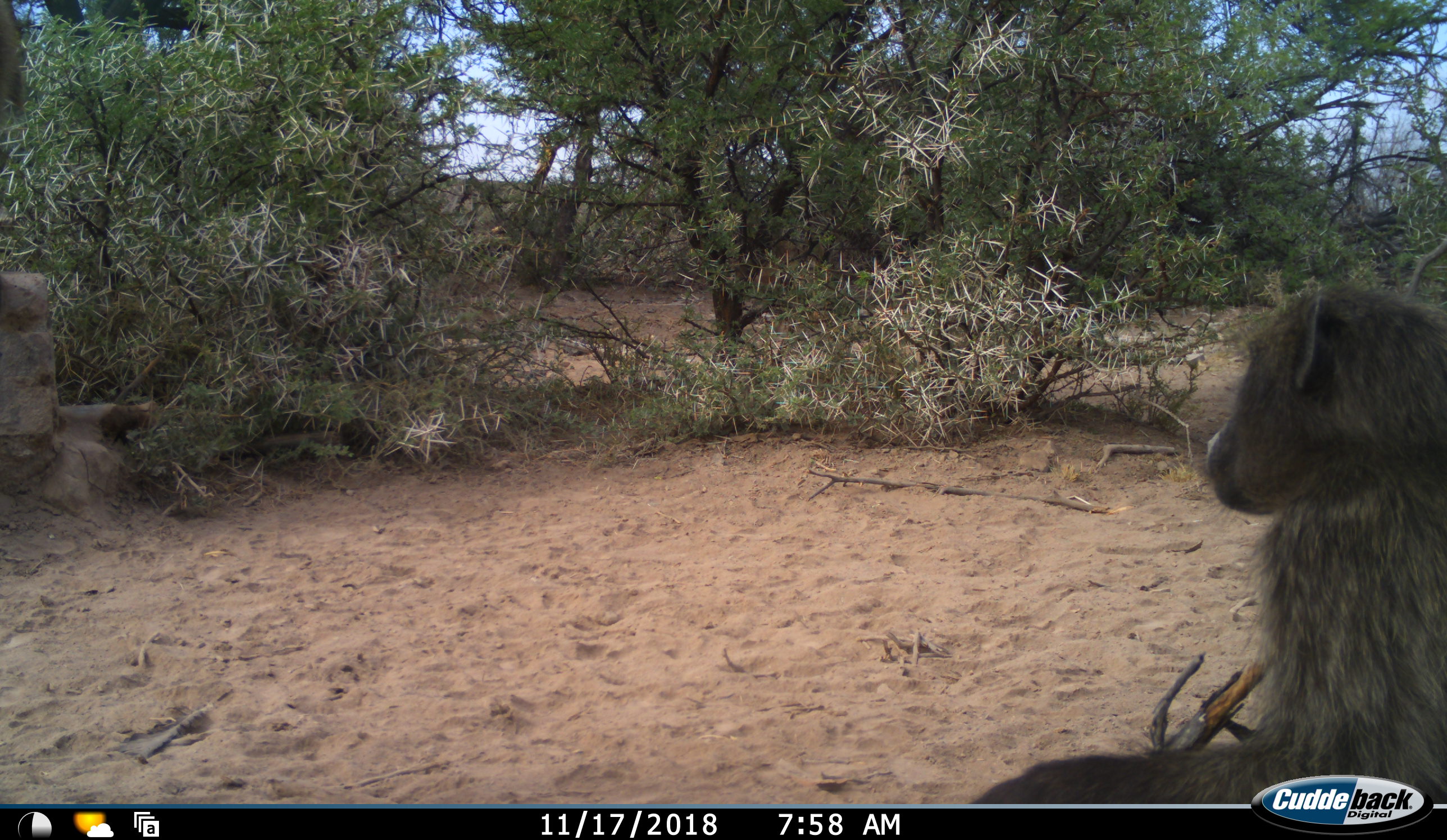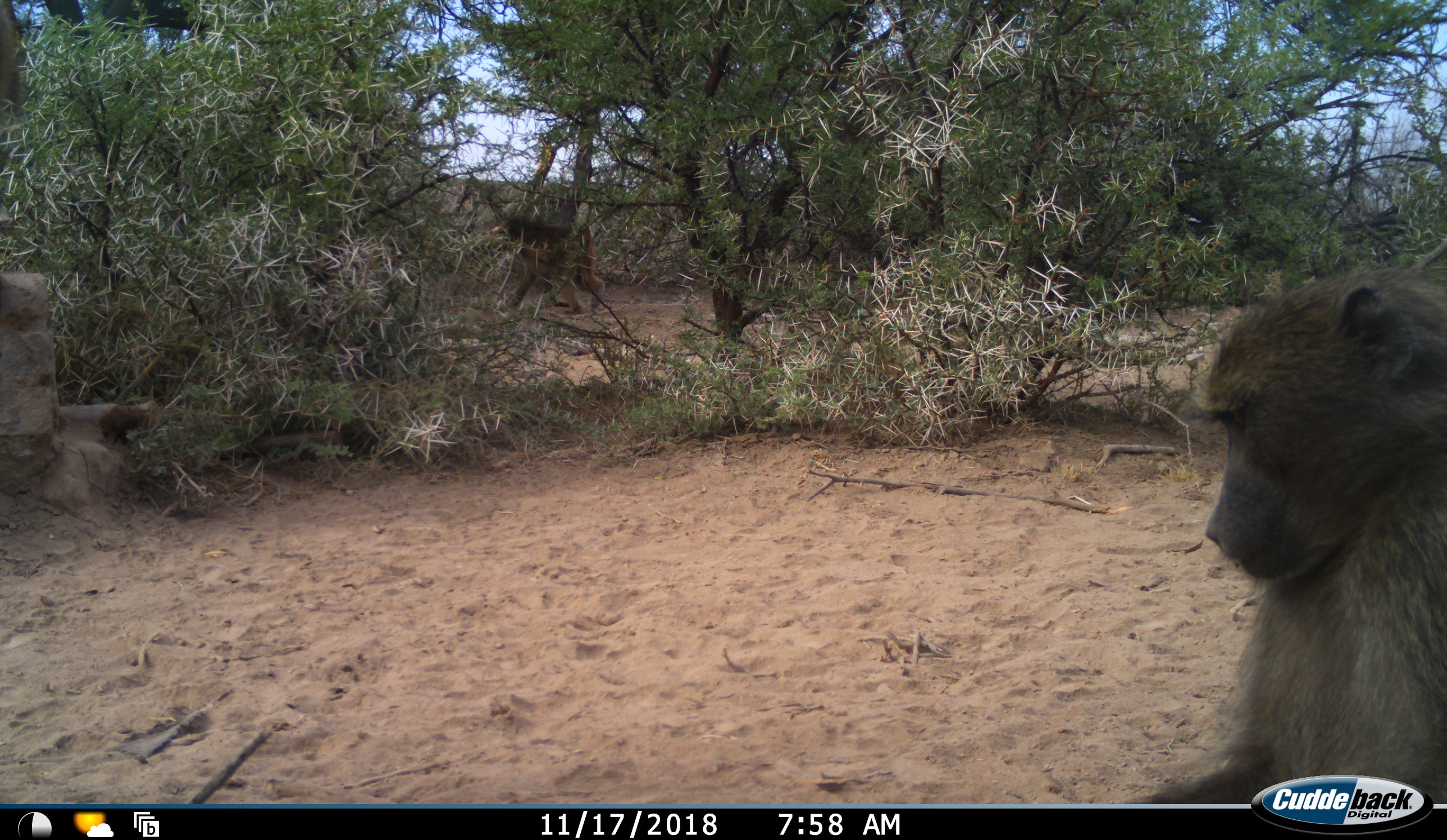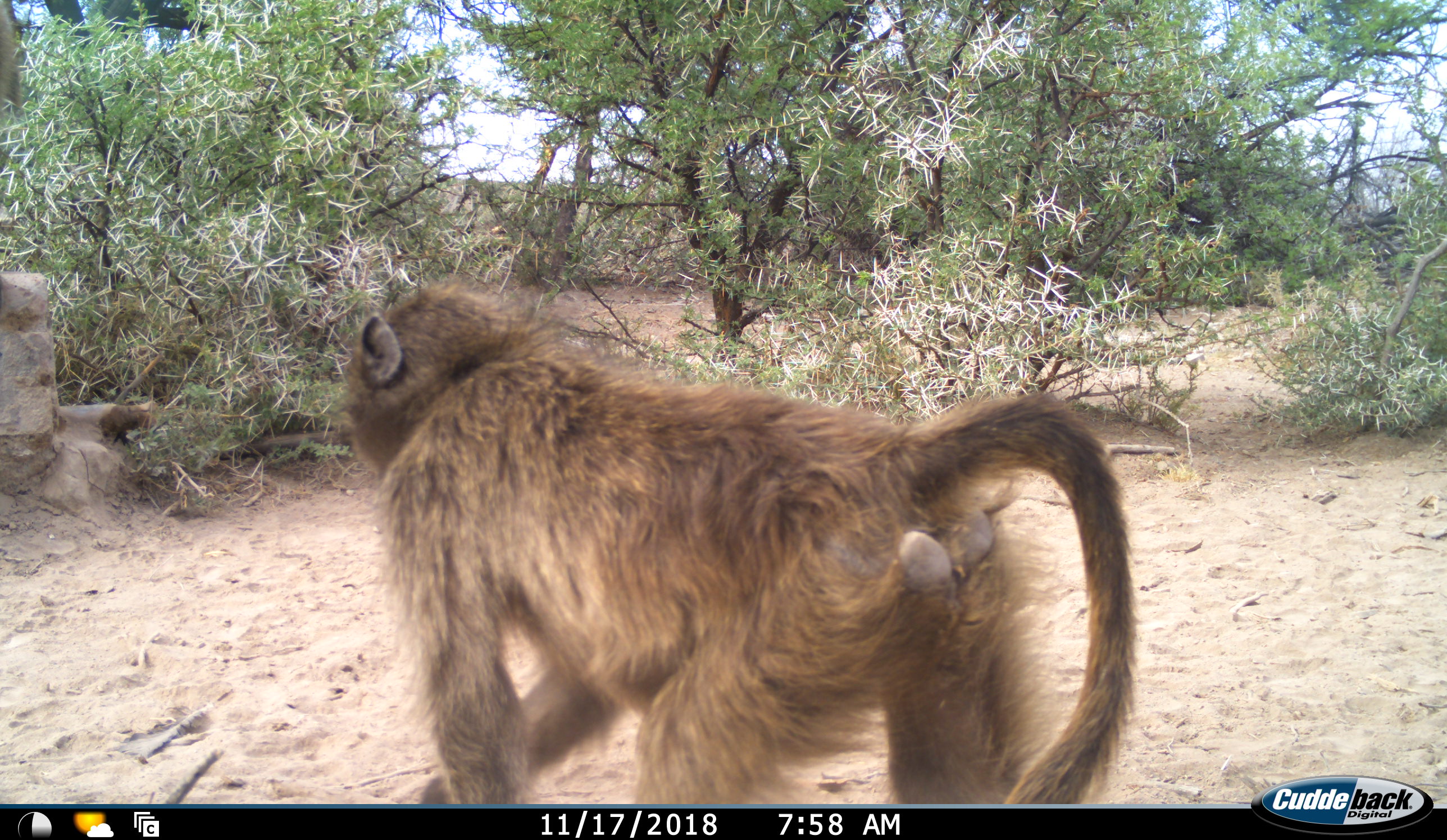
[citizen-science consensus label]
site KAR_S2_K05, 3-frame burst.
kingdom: Animalia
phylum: Chordata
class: Mammalia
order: Primates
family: Cercopithecidae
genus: Papio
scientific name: Papio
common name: baboon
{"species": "baboon (Papio)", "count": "2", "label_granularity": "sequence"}